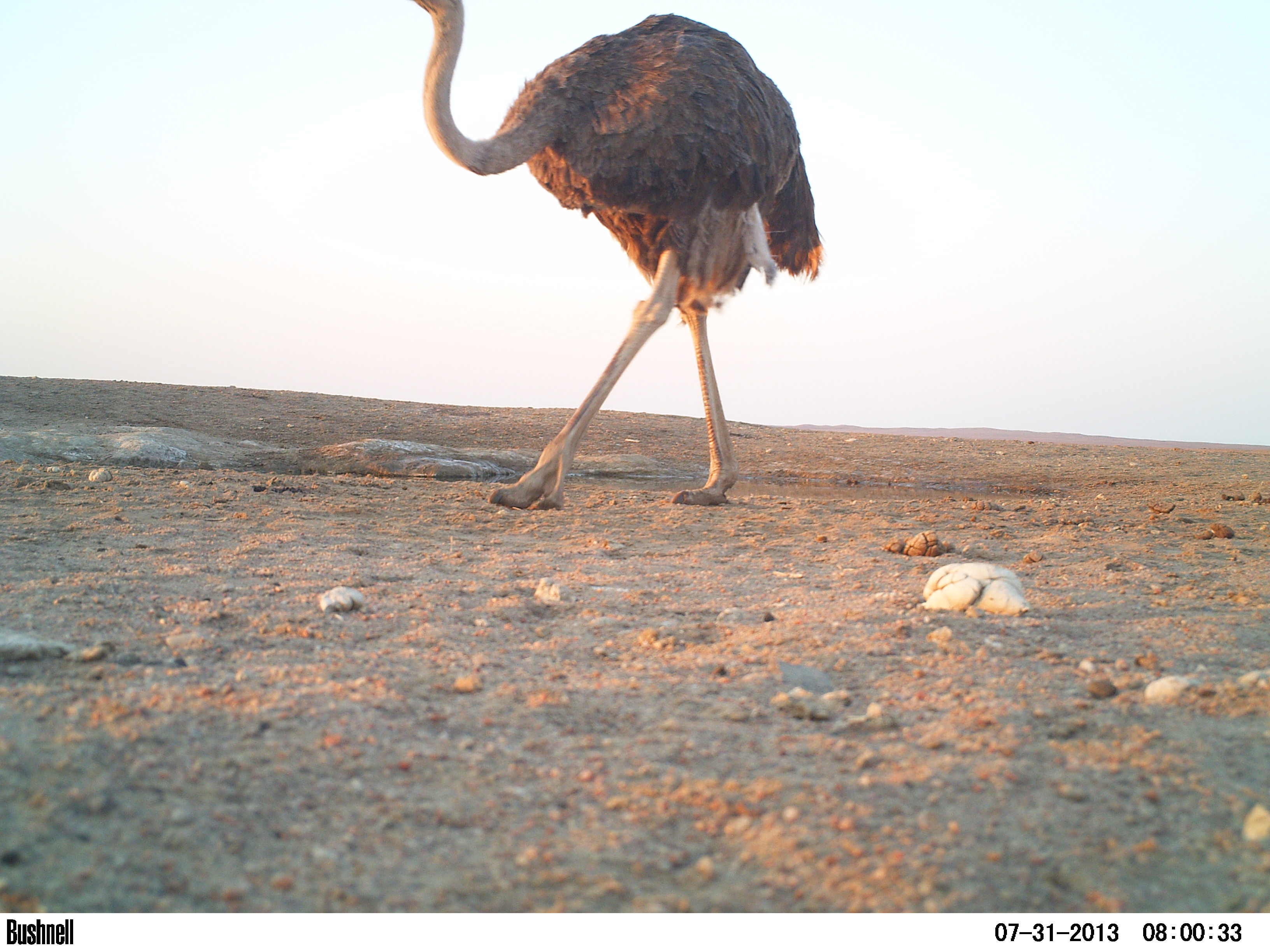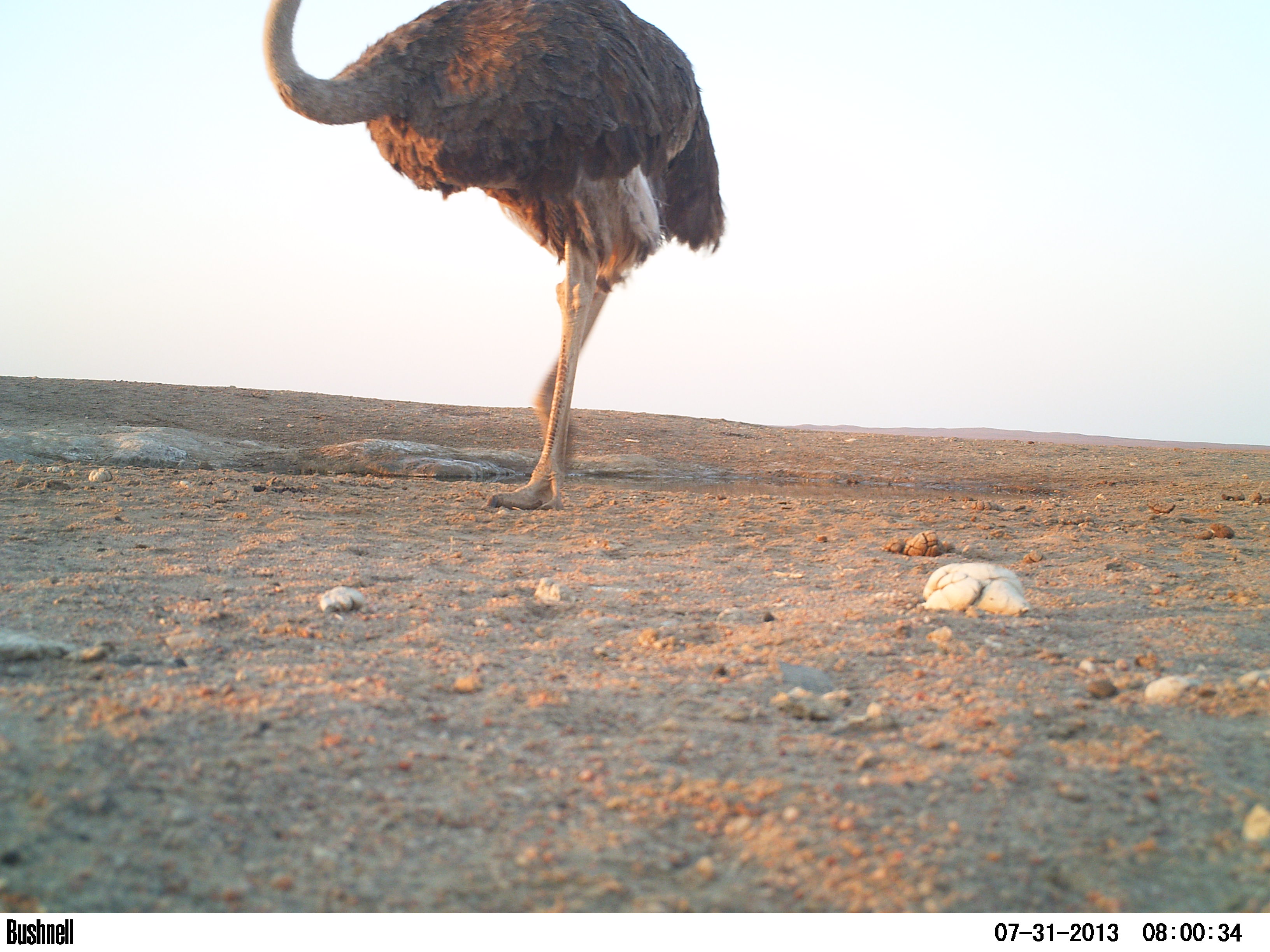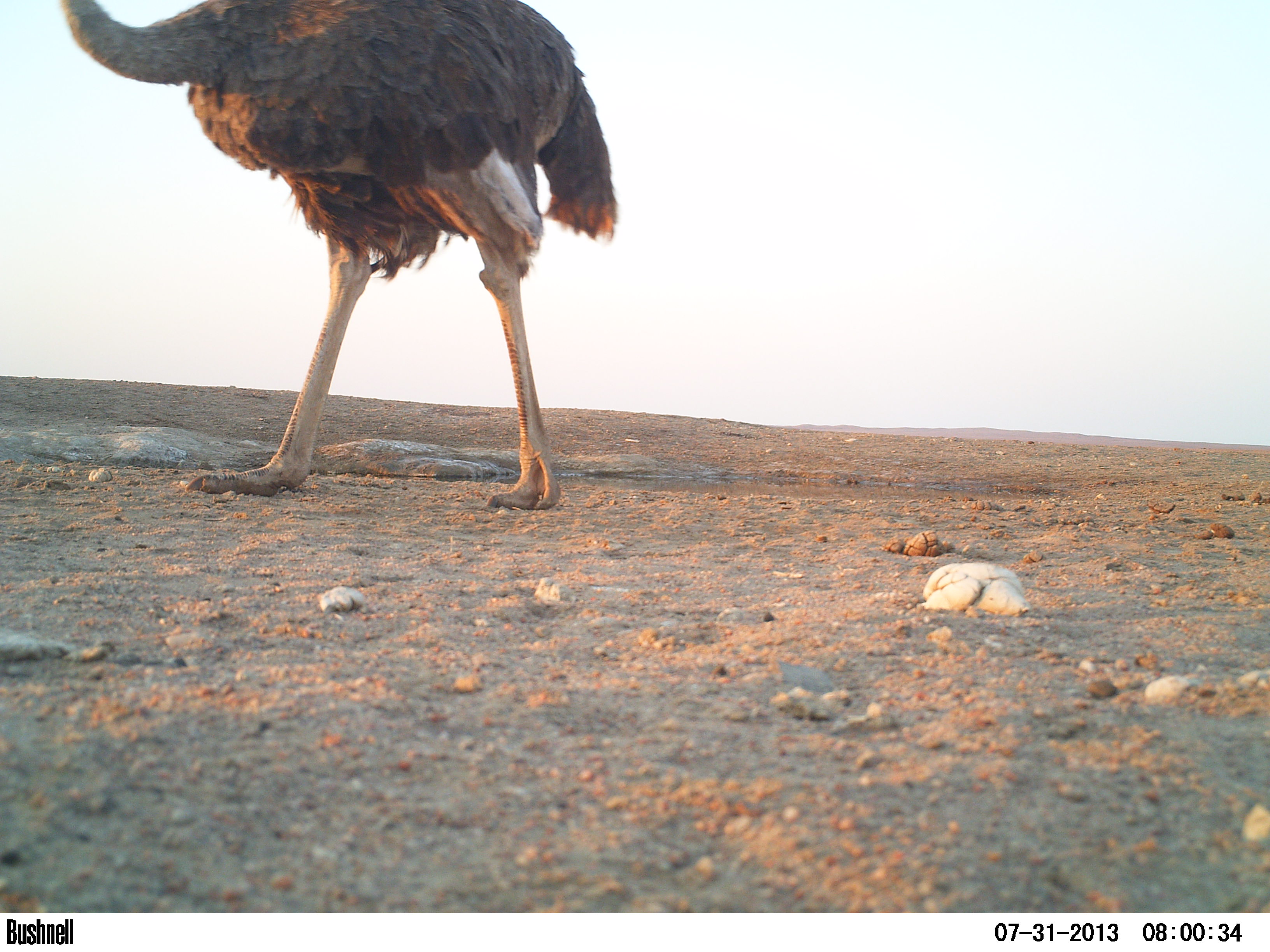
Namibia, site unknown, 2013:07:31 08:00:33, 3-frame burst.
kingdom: Animalia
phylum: Chordata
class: Aves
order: Struthioniformes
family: Struthionidae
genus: Struthio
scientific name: Struthio camelus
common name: common ostrich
Struthio camelus (common ostrich).